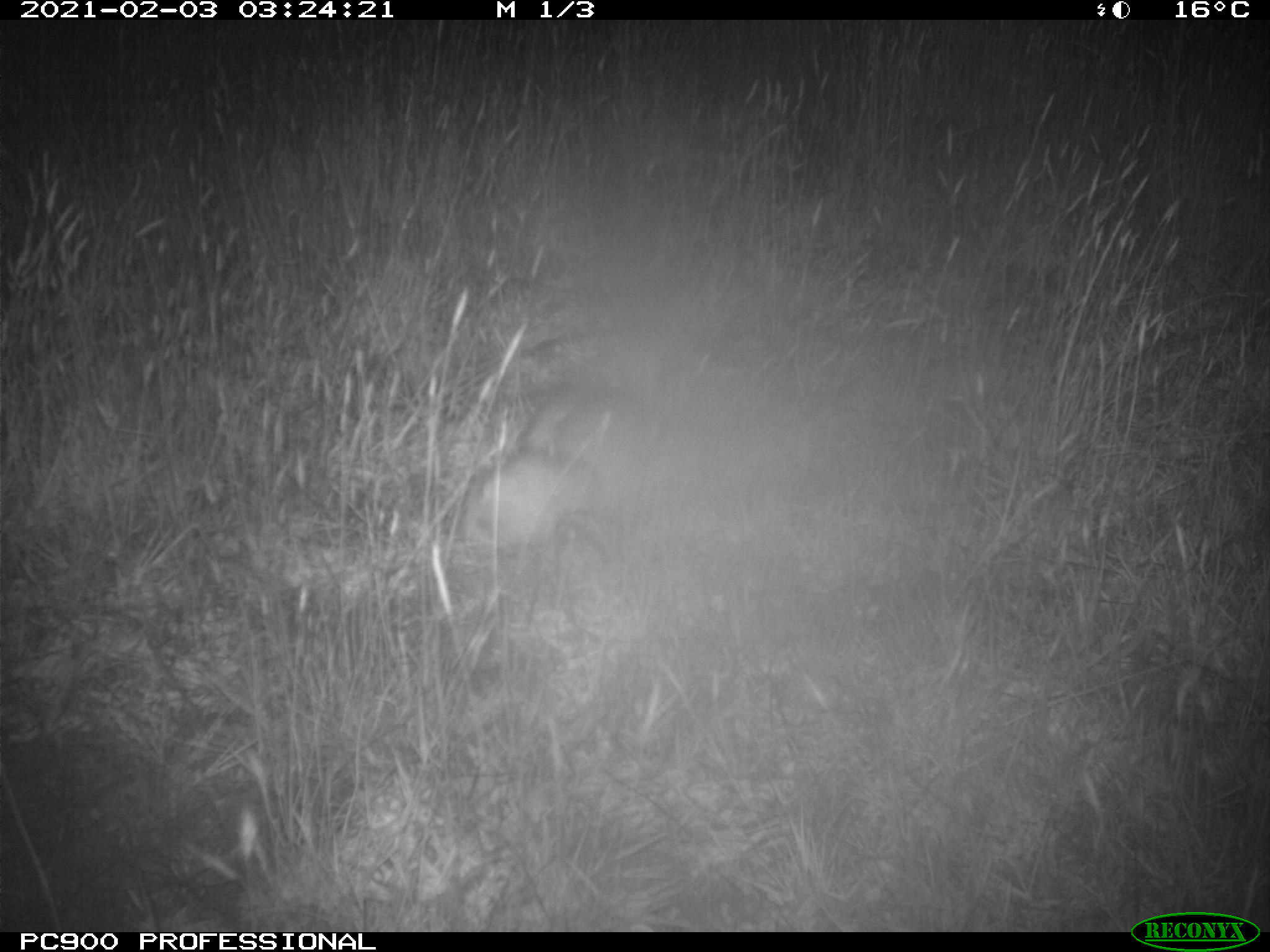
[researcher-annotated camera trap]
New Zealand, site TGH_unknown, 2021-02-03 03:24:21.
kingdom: Animalia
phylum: Chordata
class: Mammalia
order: Carnivora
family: Mustelidae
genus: Mustela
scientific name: Mustela furo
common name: ferret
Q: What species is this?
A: Ferret (Mustela furo).